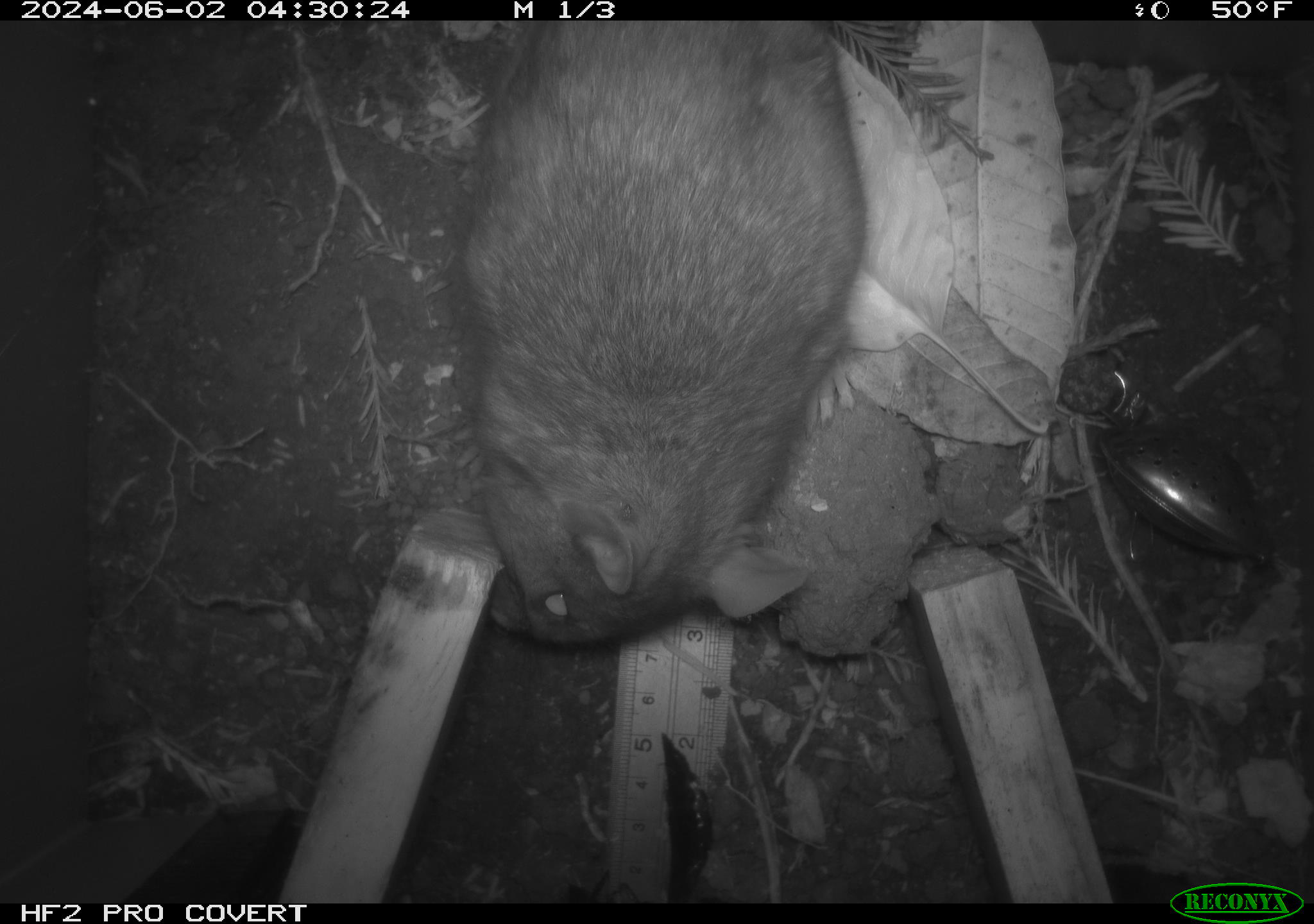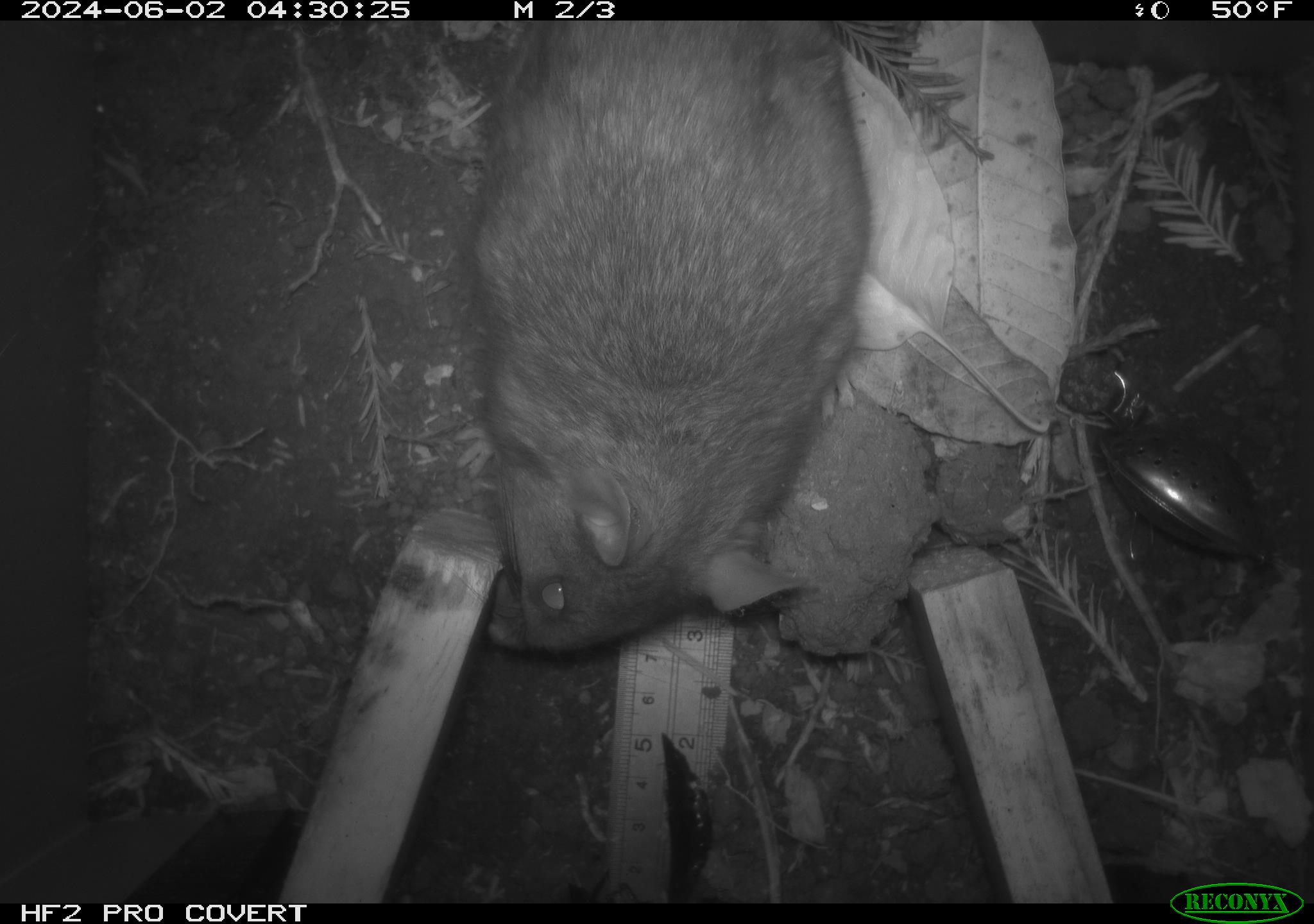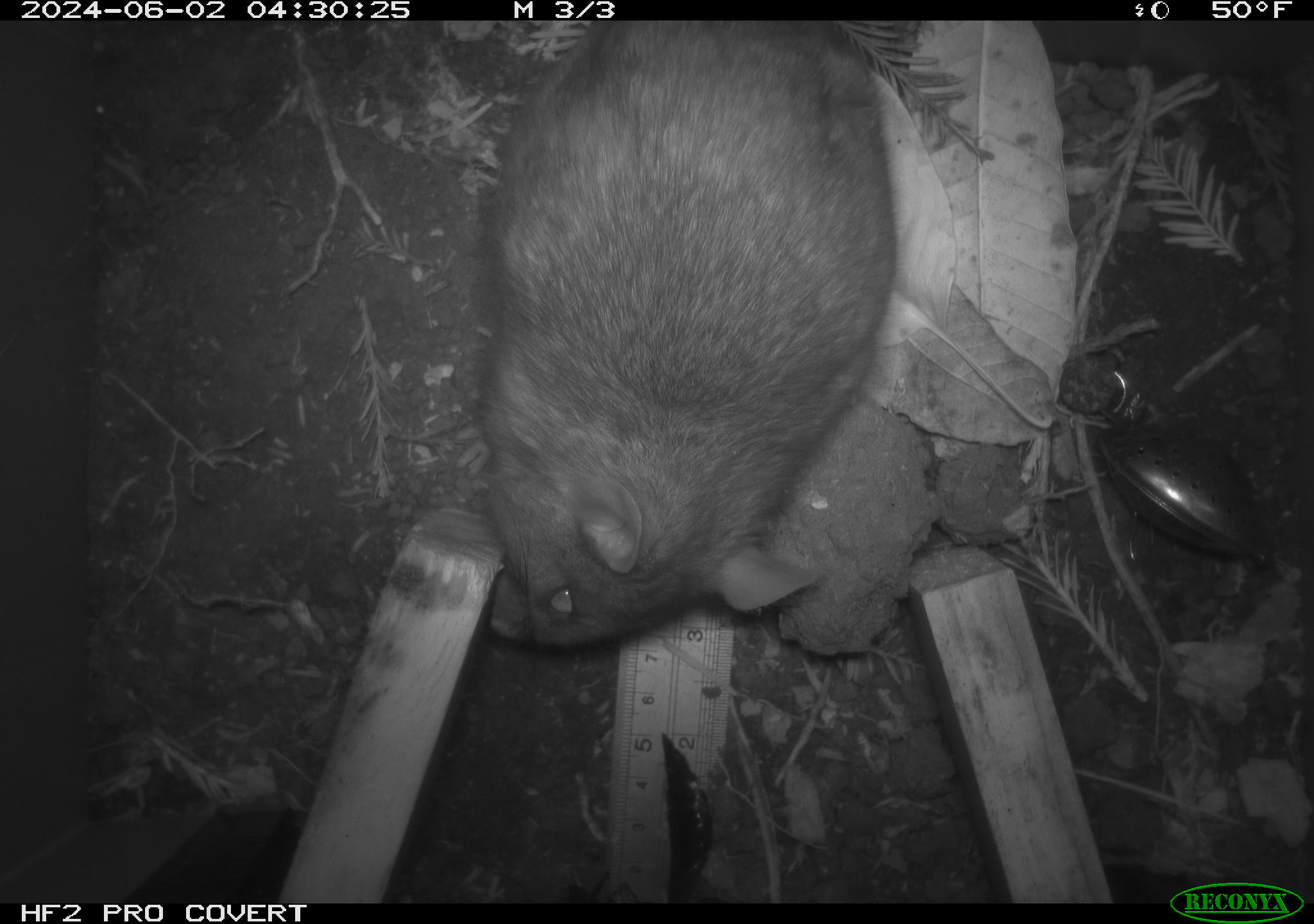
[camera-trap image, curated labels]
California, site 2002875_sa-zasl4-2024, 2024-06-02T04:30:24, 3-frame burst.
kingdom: Animalia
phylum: Chordata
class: Mammalia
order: Rodentia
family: Cricetidae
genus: Neotoma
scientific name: Neotoma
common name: pack rat or woodrat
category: neotoma species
Neotoma species (pack rat or woodrat) (Neotoma).